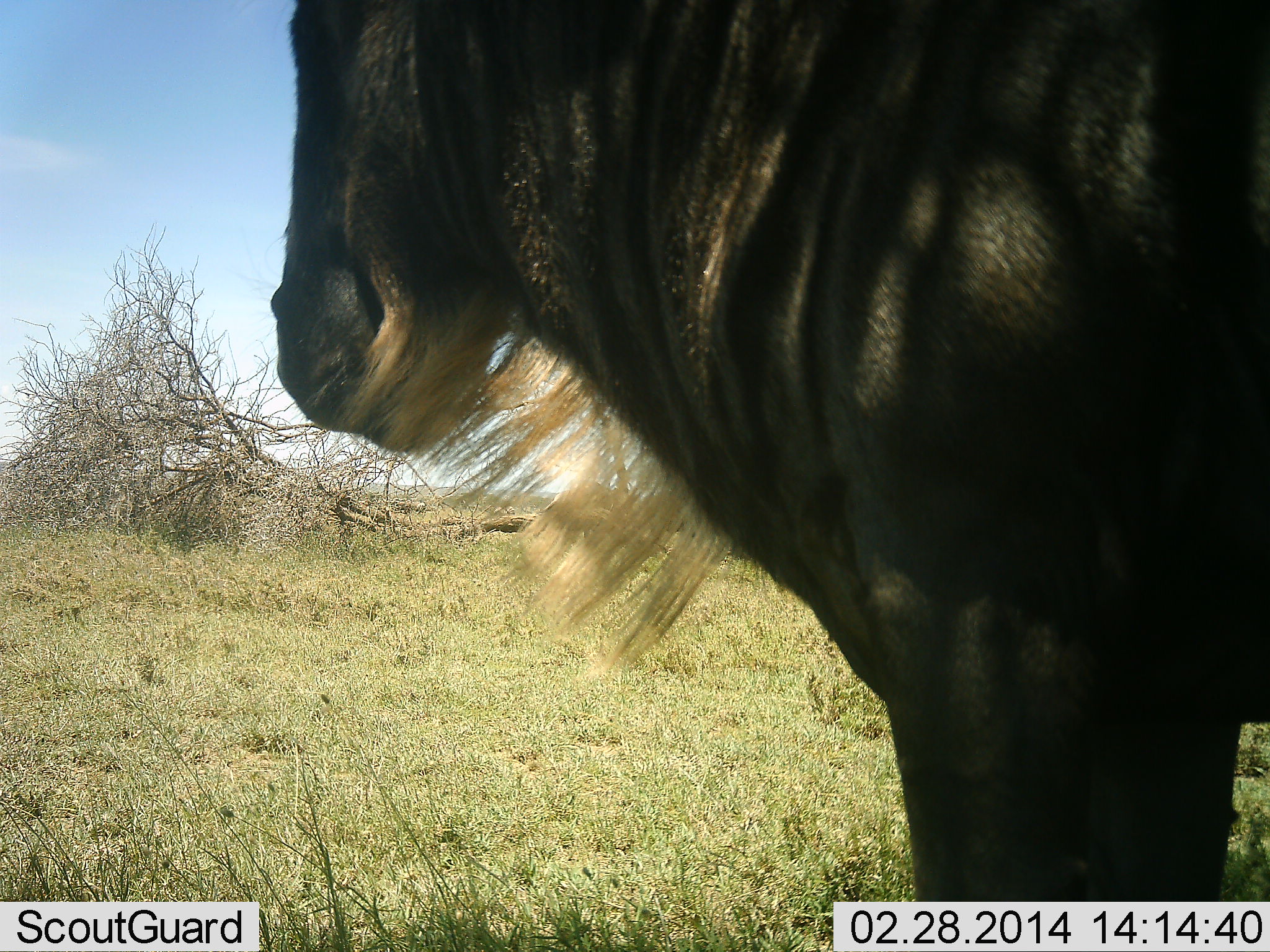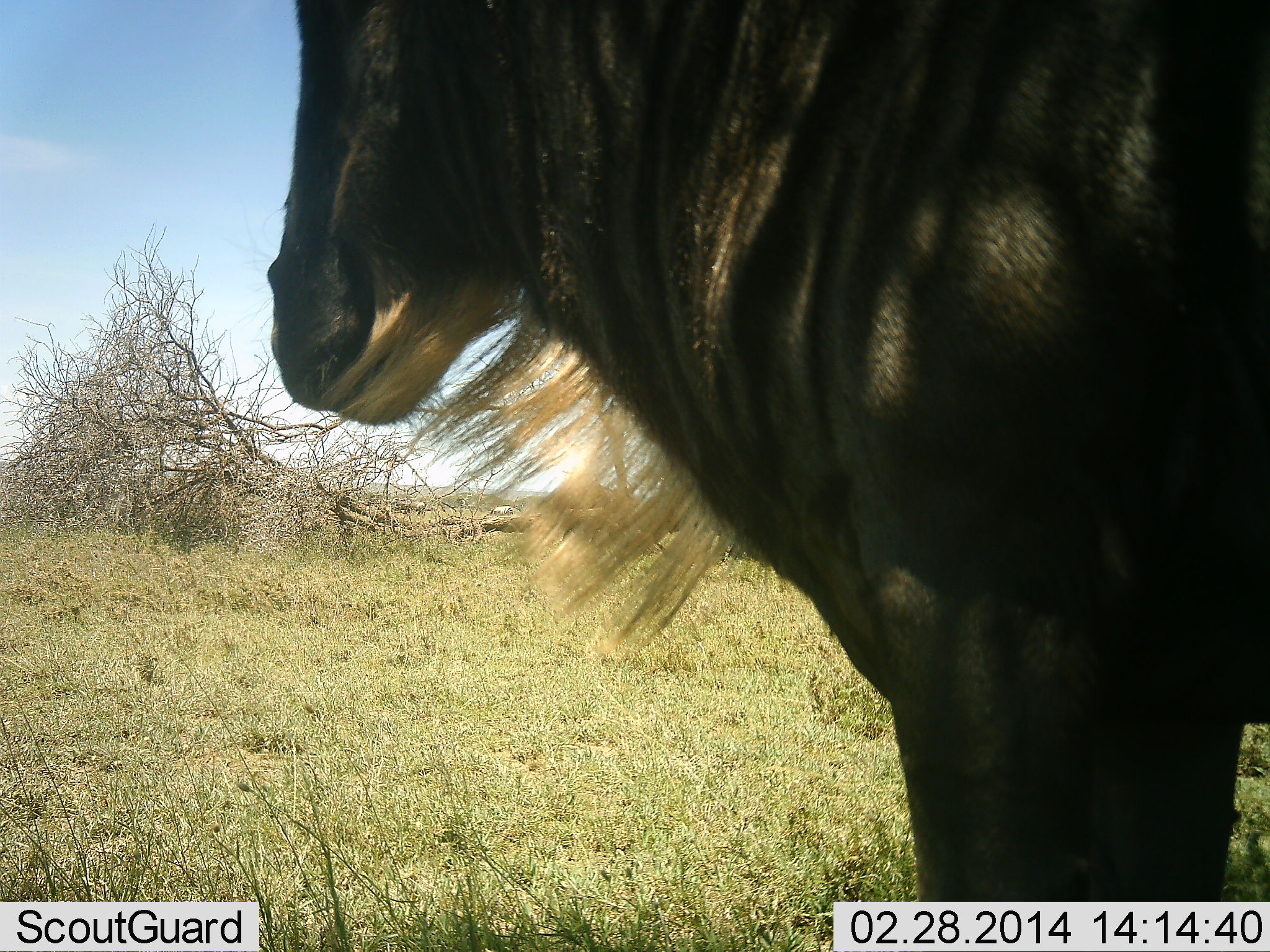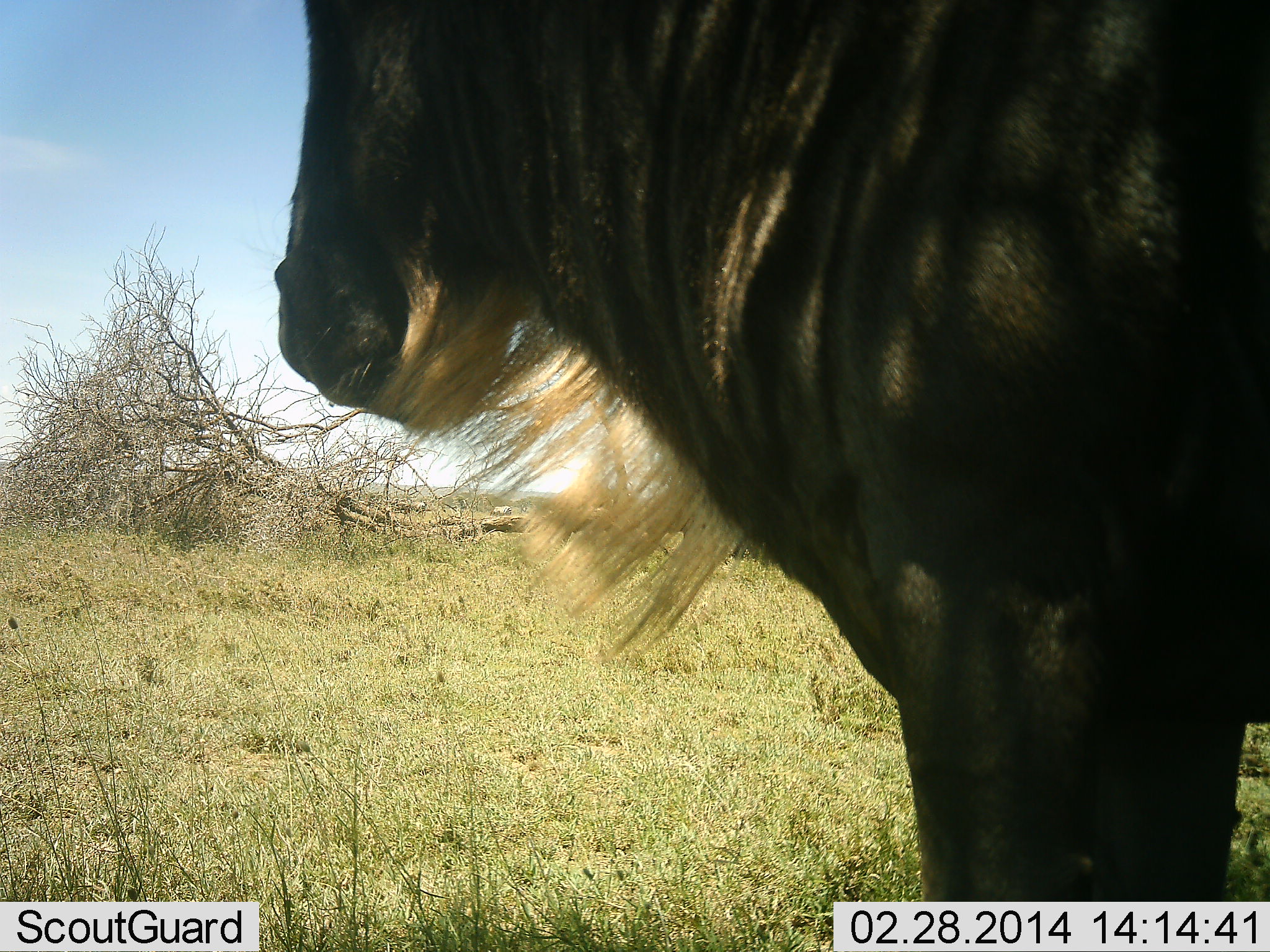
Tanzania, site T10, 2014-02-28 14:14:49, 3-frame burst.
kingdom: Animalia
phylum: Chordata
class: Mammalia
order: Artiodactyla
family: Bovidae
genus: Connochaetes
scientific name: Connochaetes taurinus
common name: blue wildebeest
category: wildebeest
Wildebeest (blue wildebeest) (Connochaetes taurinus), count 1. Behavior (volunteer vote fractions): standing 100%, resting 0%, moving 0%, interacting 0%. Young present (vote fraction): 0%. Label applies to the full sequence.